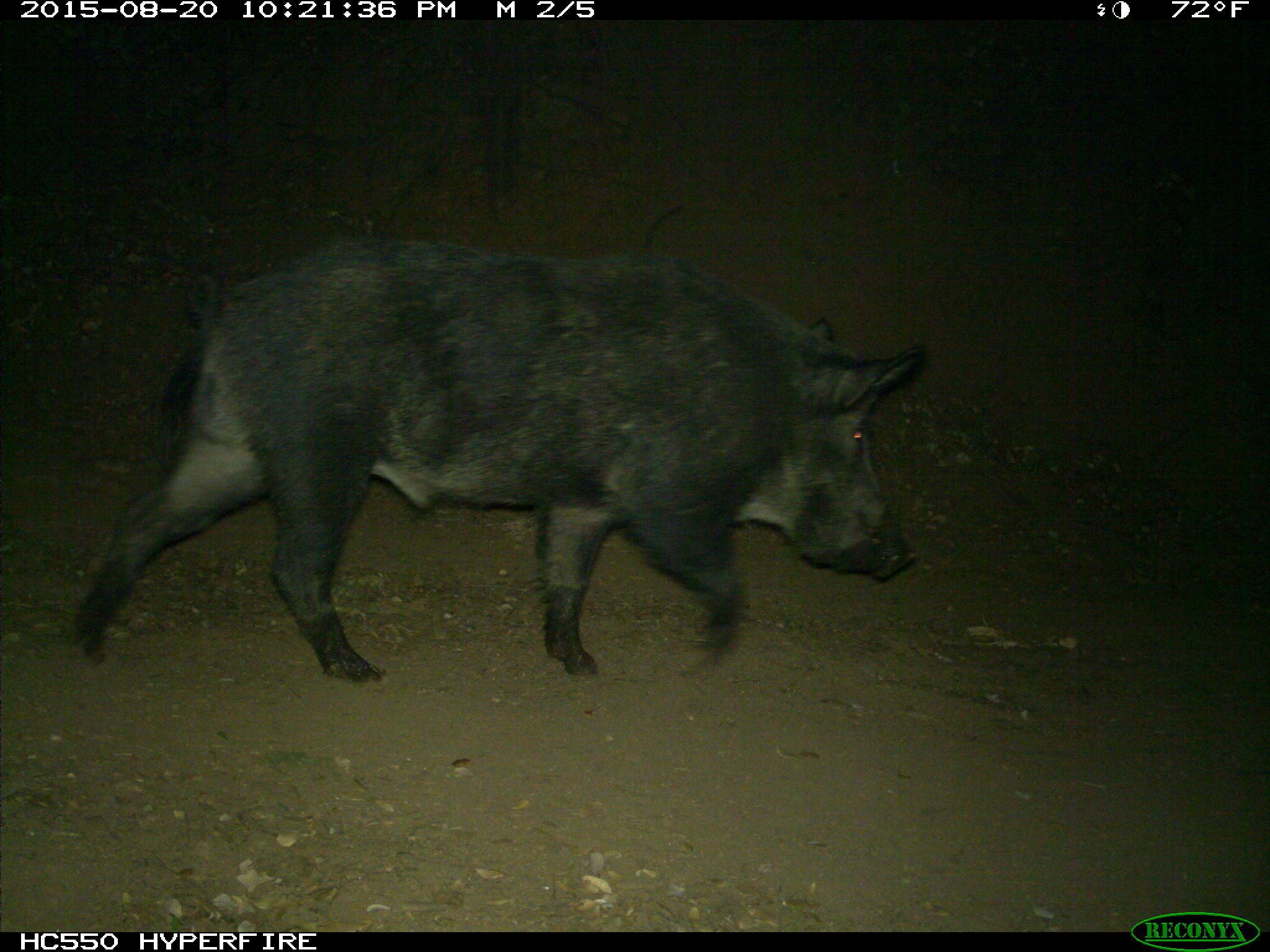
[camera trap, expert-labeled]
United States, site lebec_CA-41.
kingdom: Animalia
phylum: Chordata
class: Mammalia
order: Artiodactyla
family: Suidae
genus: Sus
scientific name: Sus scrofa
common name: wild boar